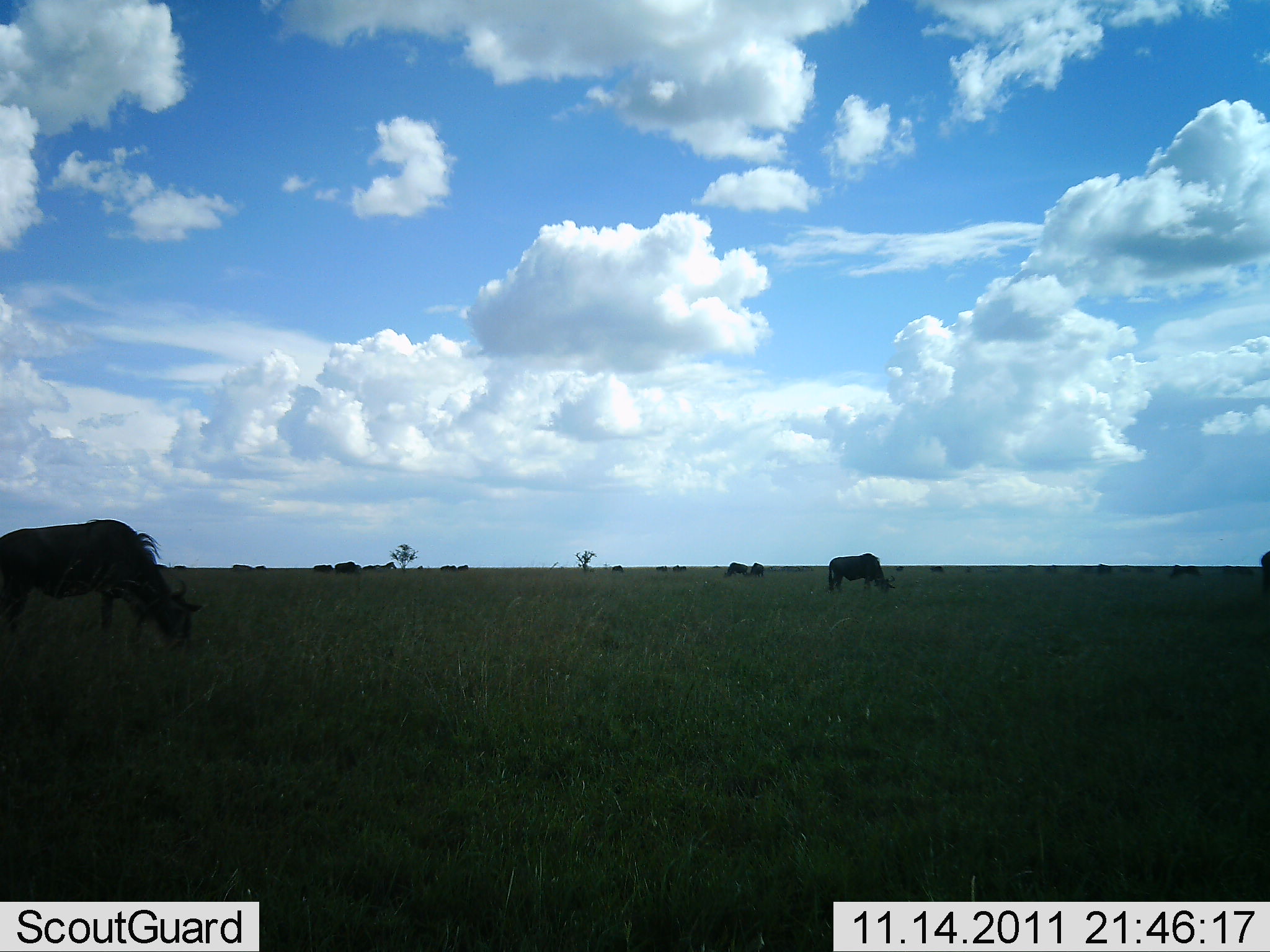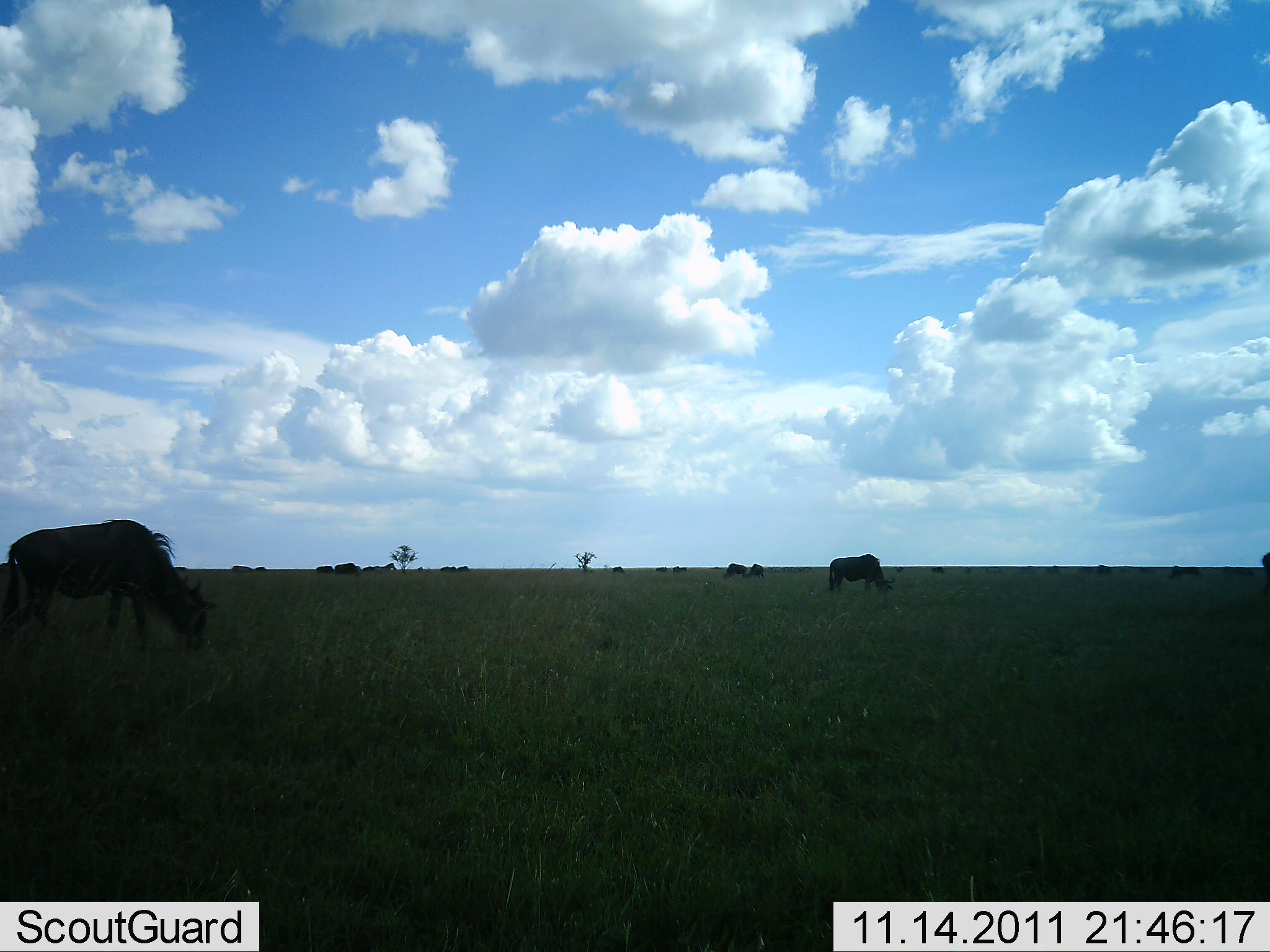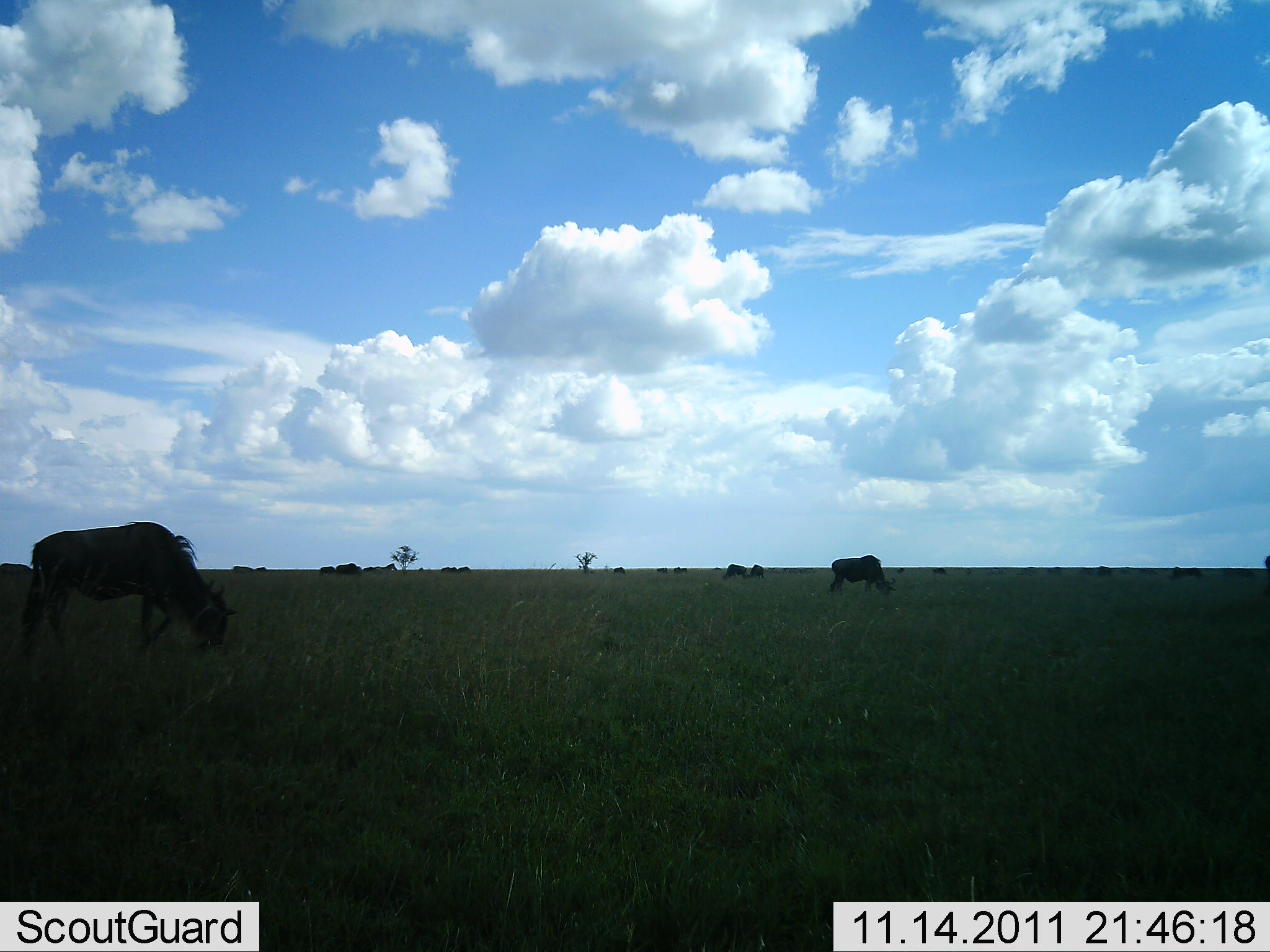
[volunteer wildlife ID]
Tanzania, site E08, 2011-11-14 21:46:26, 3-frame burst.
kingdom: Animalia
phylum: Chordata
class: Mammalia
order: Artiodactyla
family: Bovidae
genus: Connochaetes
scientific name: Connochaetes taurinus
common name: blue wildebeest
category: wildebeest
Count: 11-50.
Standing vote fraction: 17%.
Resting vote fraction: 0%.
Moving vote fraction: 17%.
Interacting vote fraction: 0%.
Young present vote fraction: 0%.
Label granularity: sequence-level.